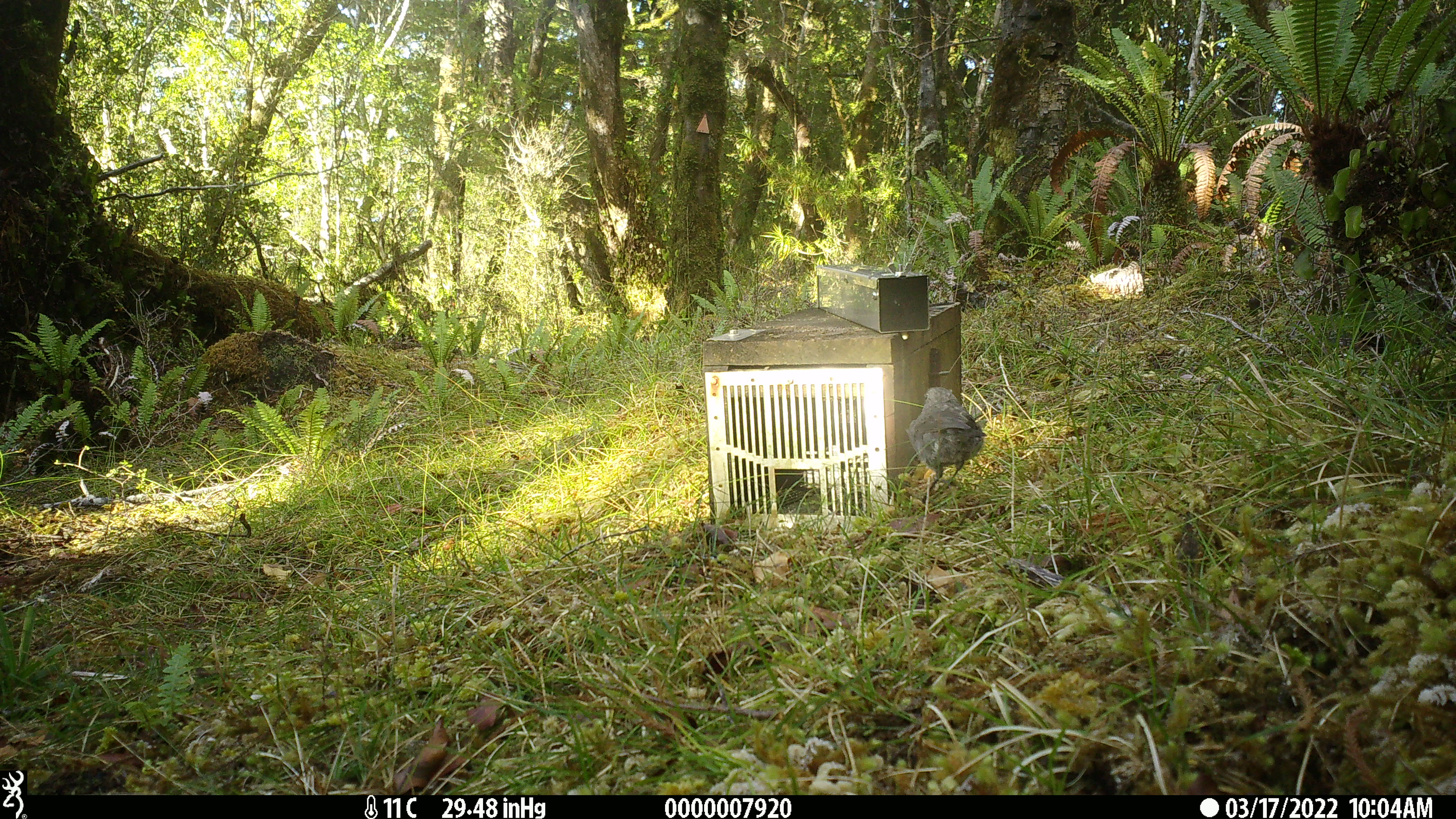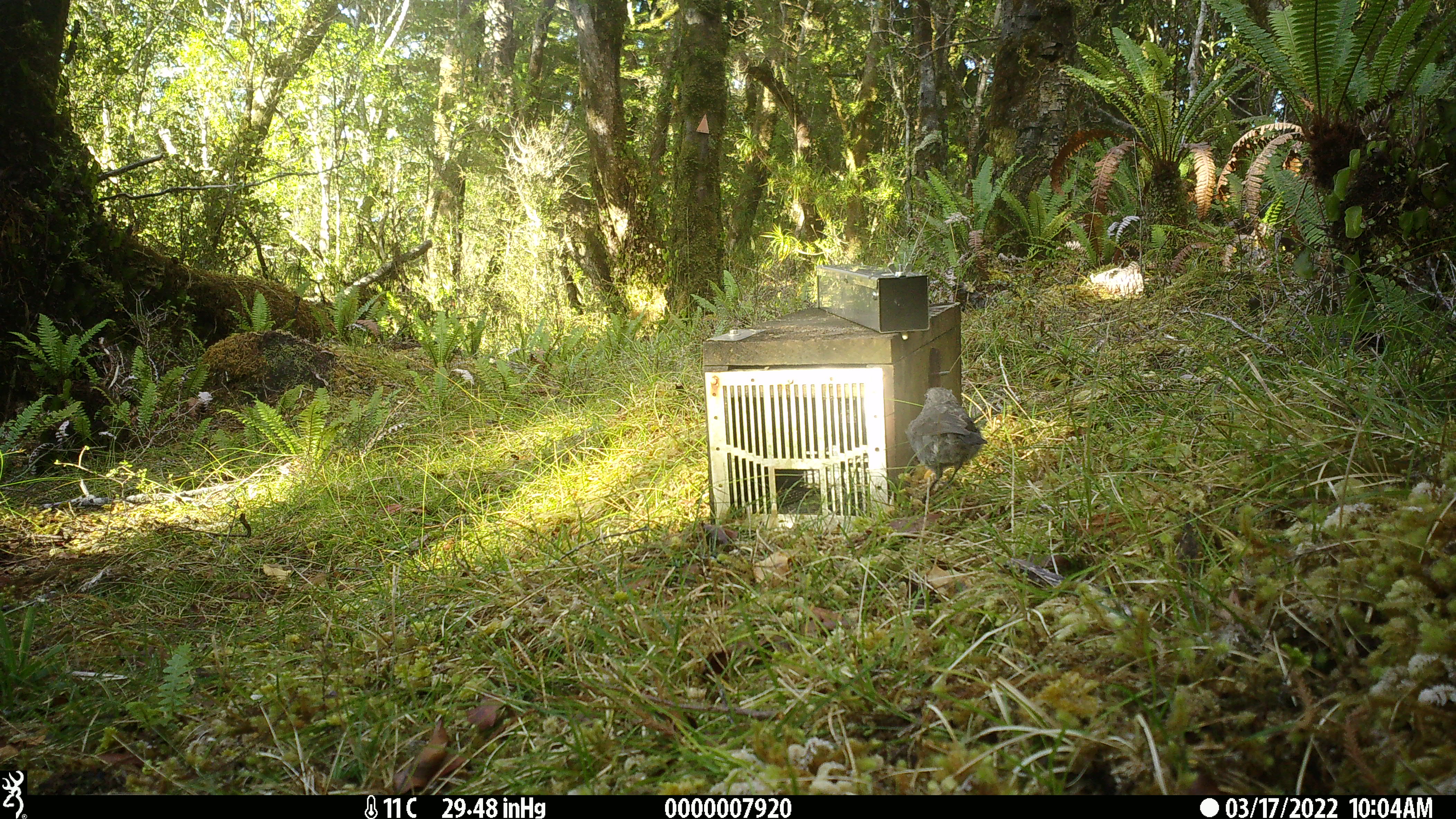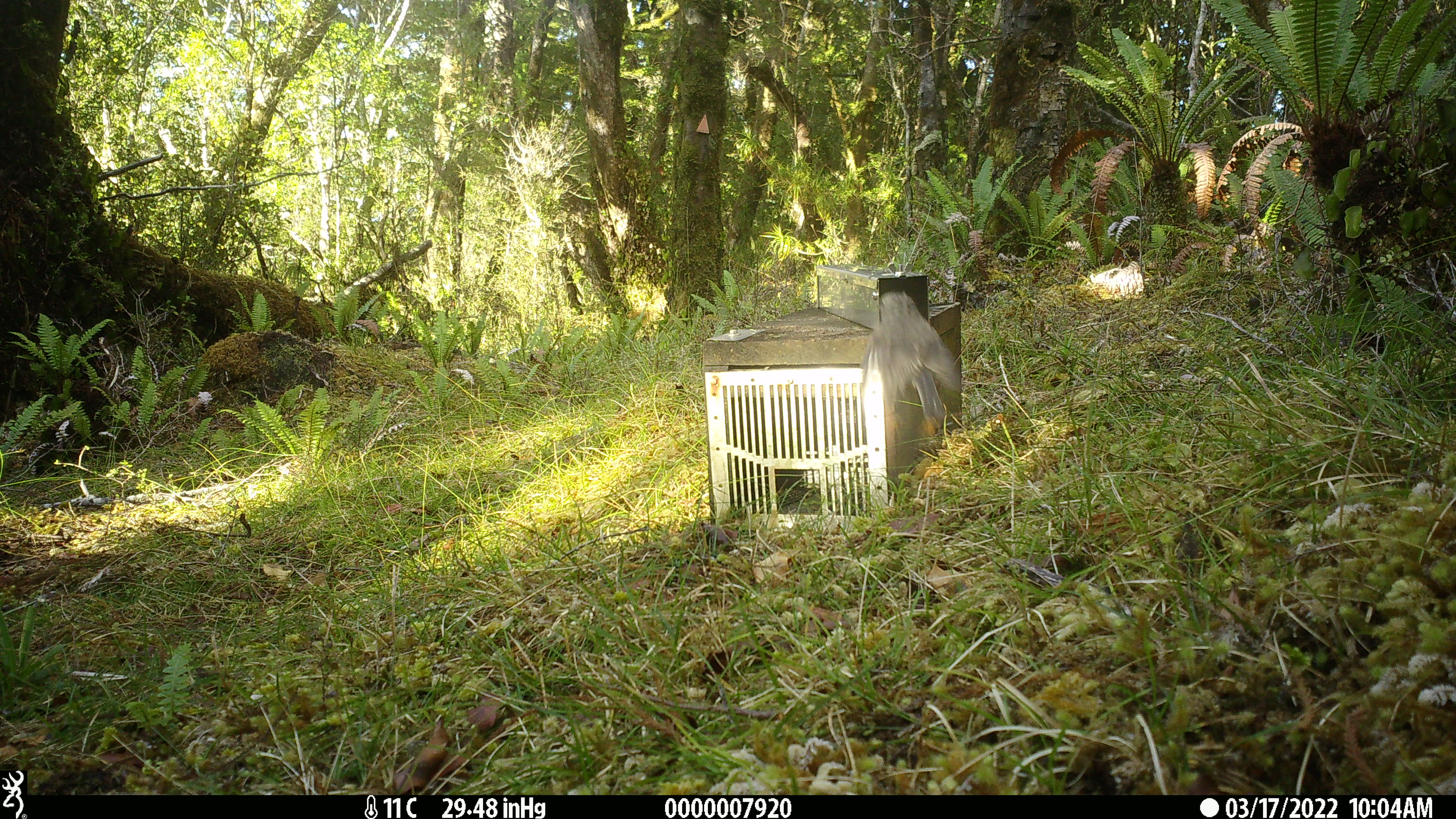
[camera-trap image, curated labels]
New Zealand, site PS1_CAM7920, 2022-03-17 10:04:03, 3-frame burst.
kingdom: Animalia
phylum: Chordata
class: Aves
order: Passeriformes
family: Petroicidae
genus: Petroica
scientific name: Petroica australis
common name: new zealand robin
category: robin